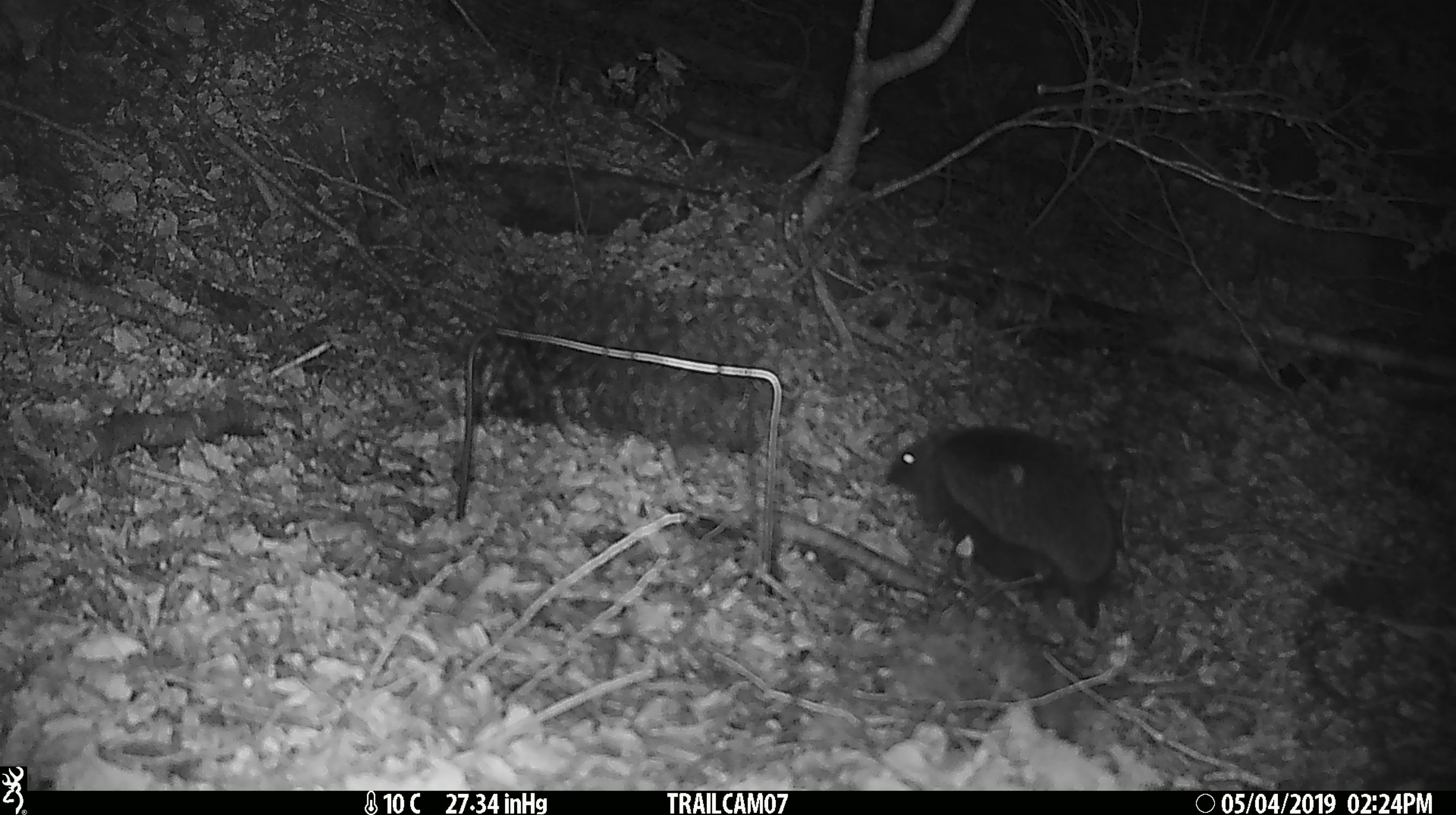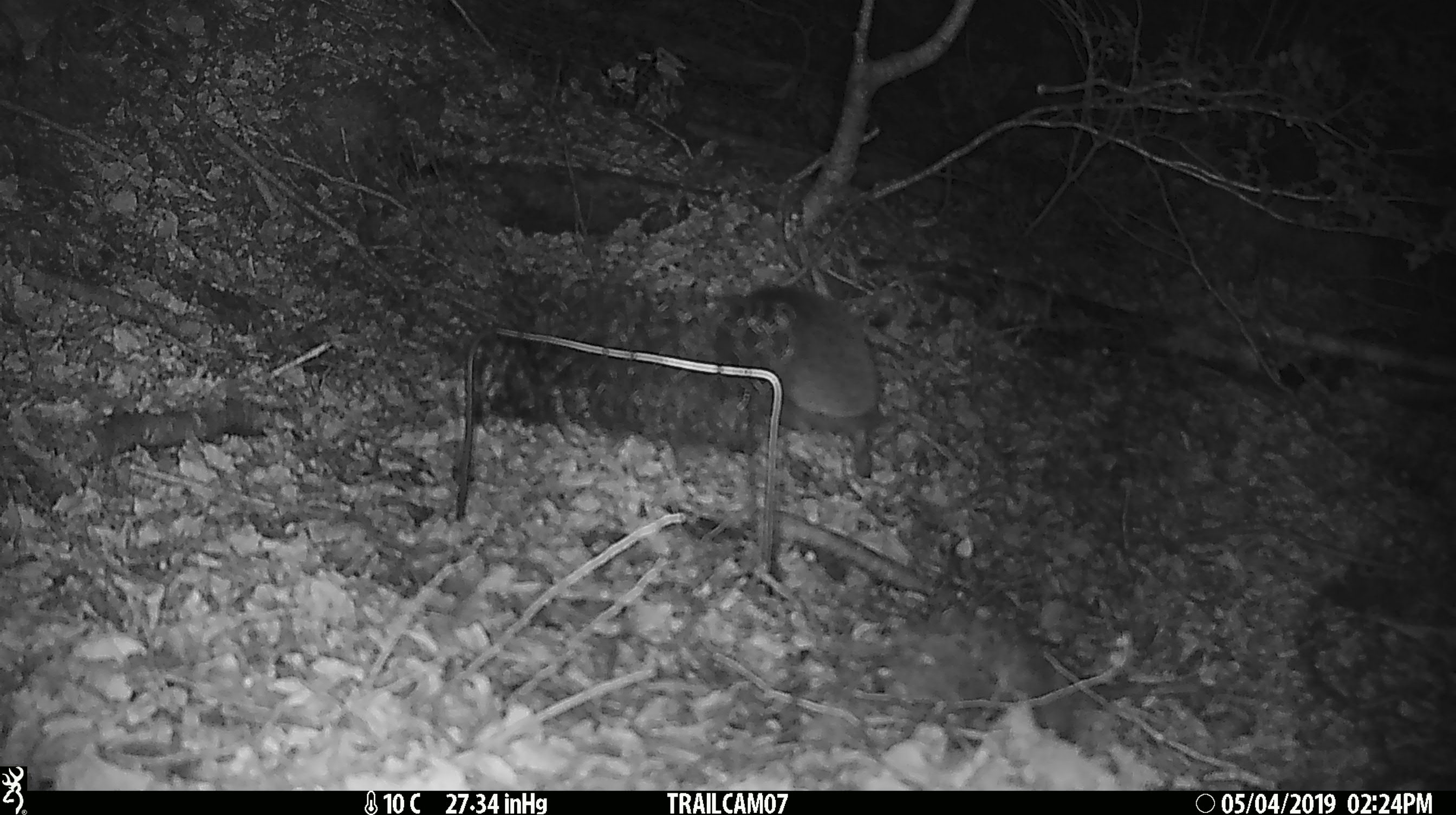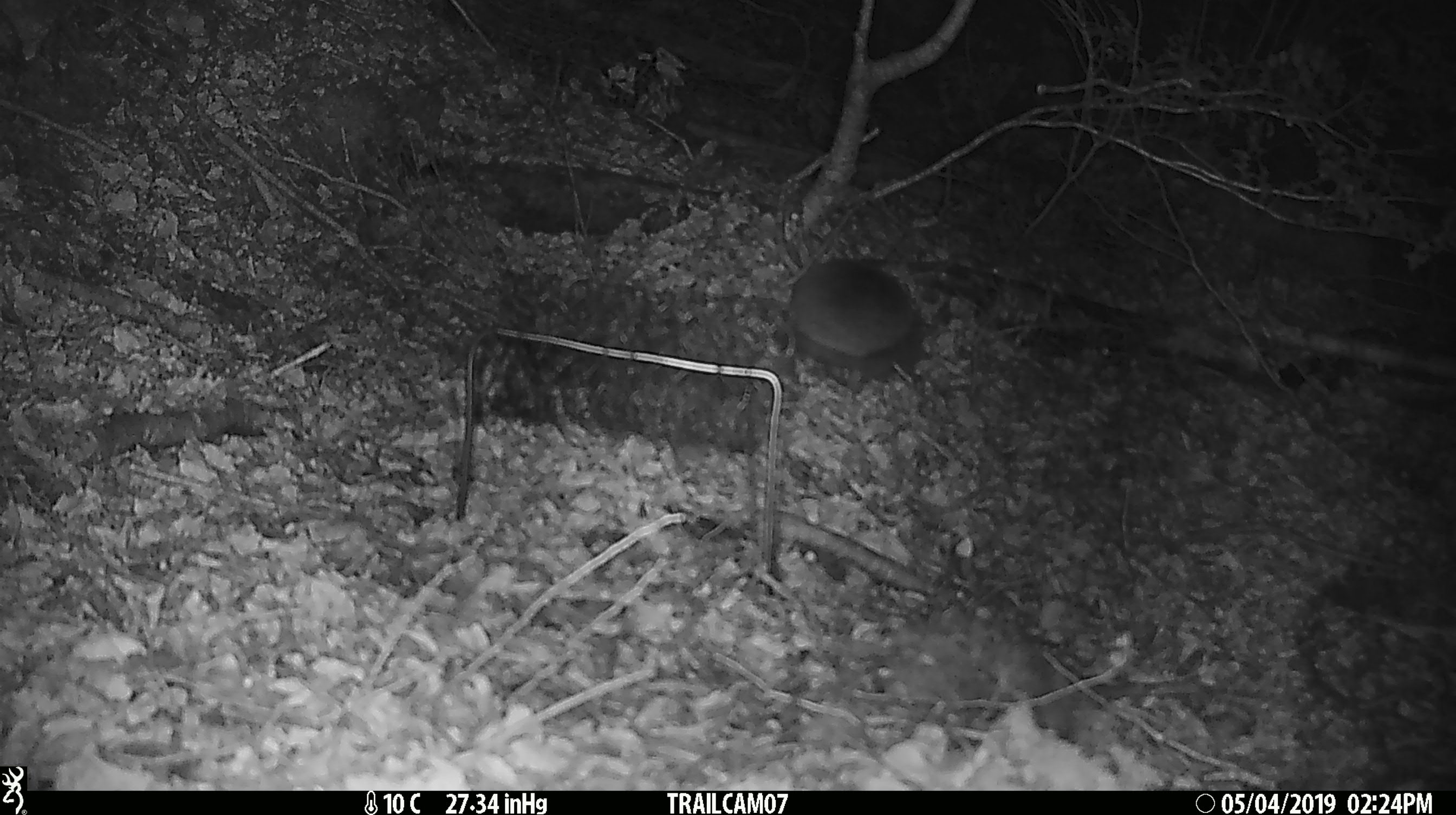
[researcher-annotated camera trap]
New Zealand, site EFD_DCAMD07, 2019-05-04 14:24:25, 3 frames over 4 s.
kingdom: Animalia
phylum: Chordata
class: Mammalia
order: Eulipotyphla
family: Erinaceidae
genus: Erinaceus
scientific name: Erinaceus europaeus europaeus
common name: european hedgehog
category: hedgehog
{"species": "hedgehog (european hedgehog) (Erinaceus europaeus europaeus)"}